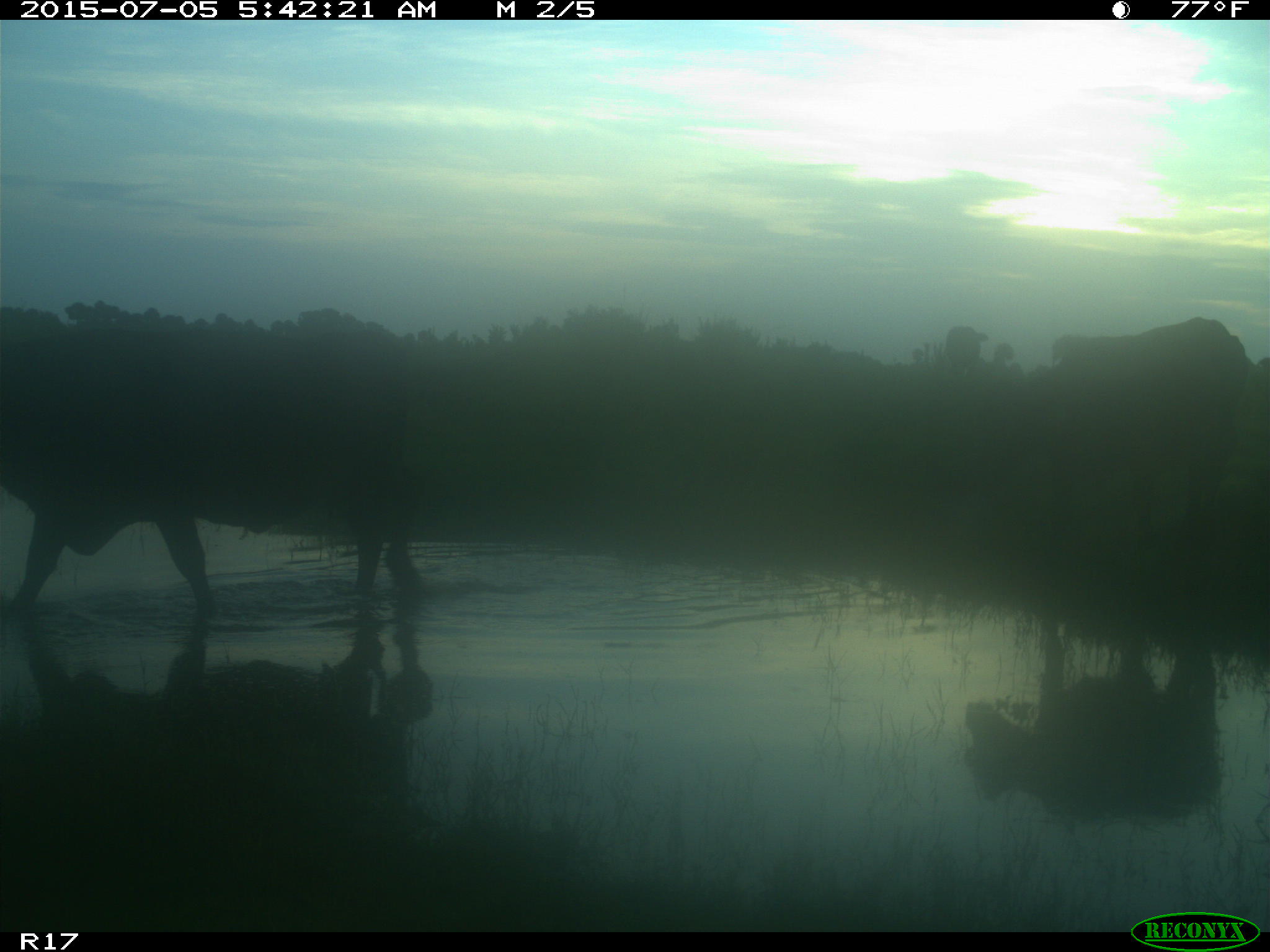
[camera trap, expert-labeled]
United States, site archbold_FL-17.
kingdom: Animalia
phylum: Chordata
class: Mammalia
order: Artiodactyla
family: Bovidae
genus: Bos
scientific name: Bos taurus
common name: domestic cow